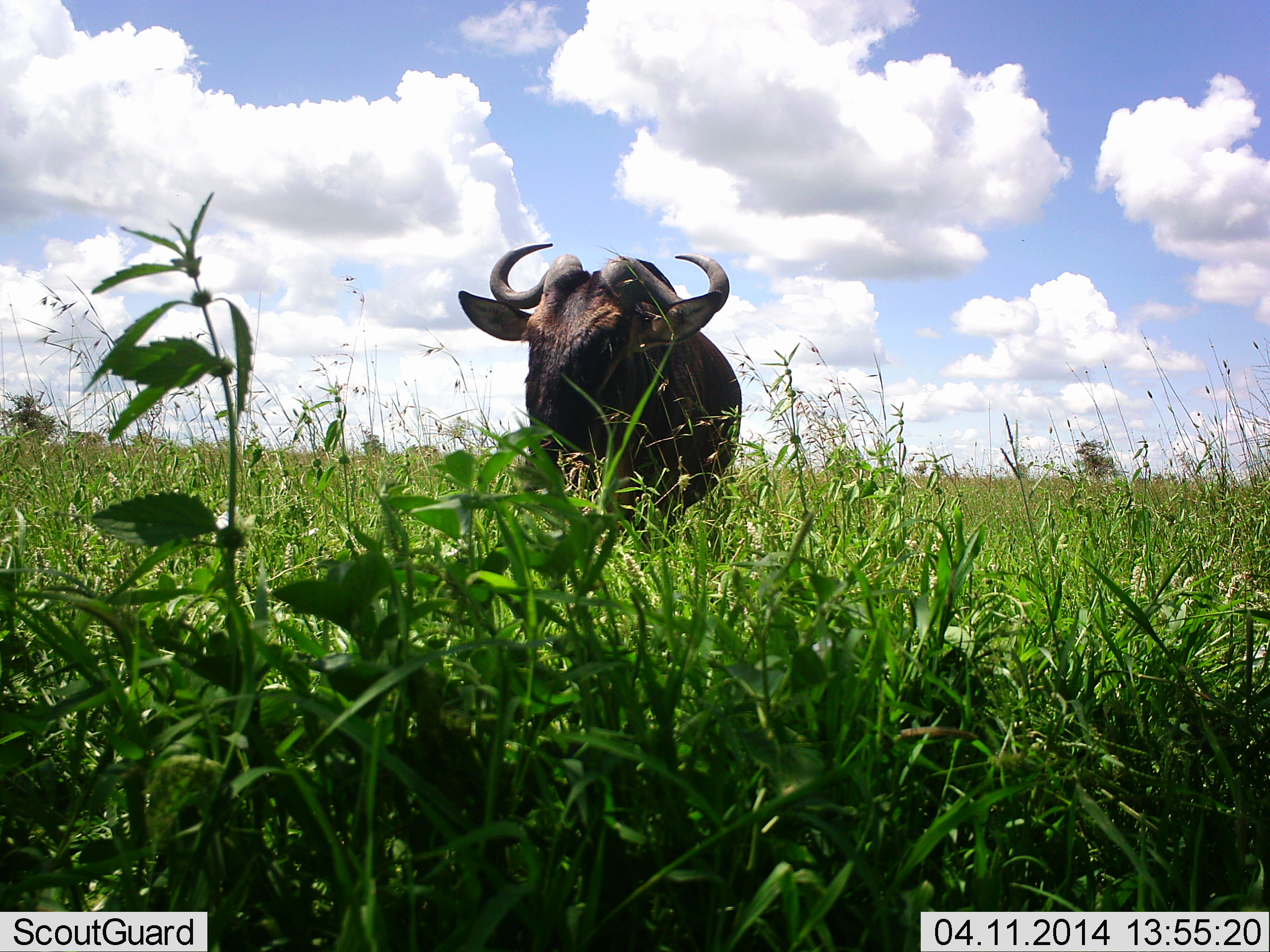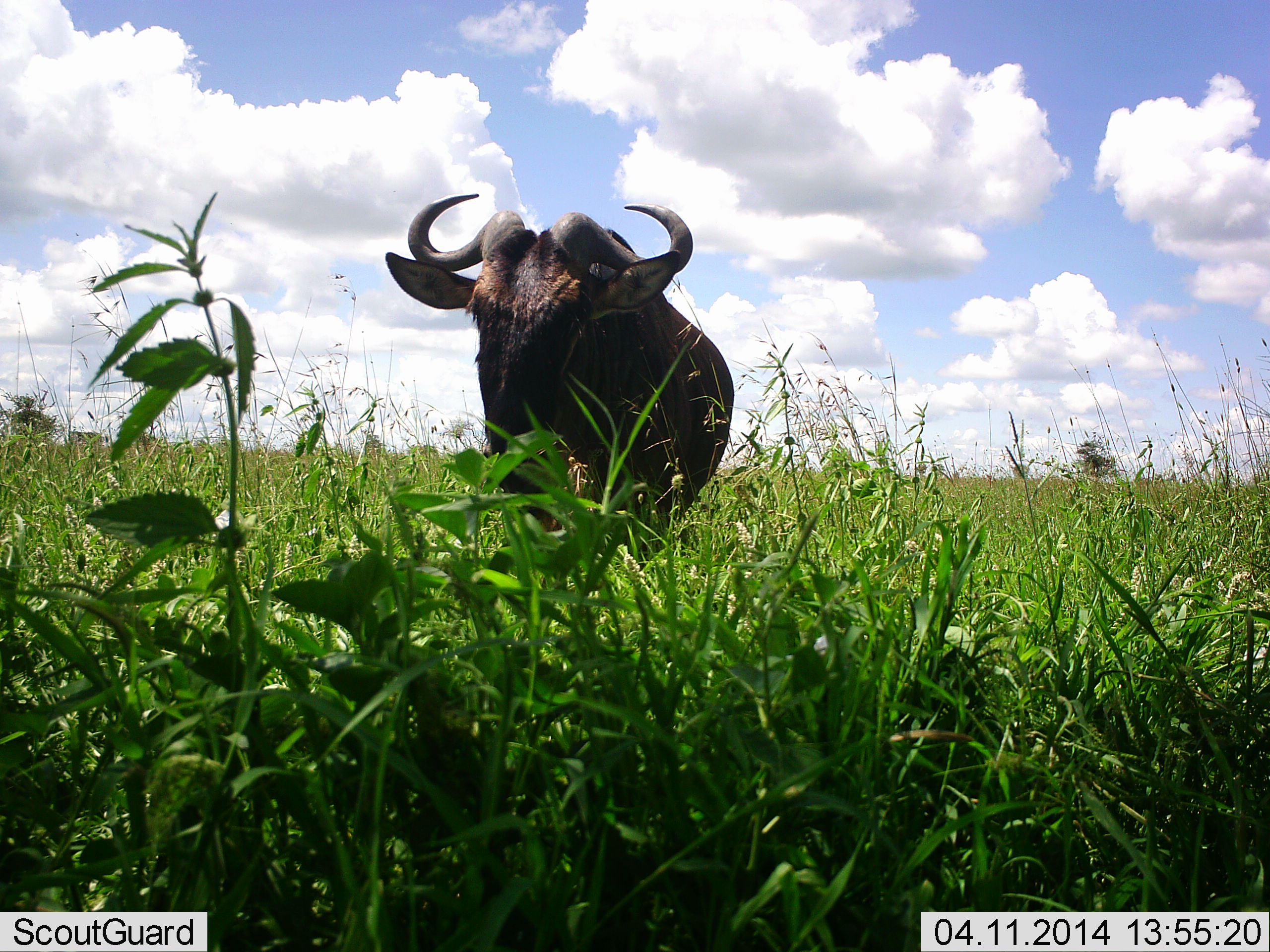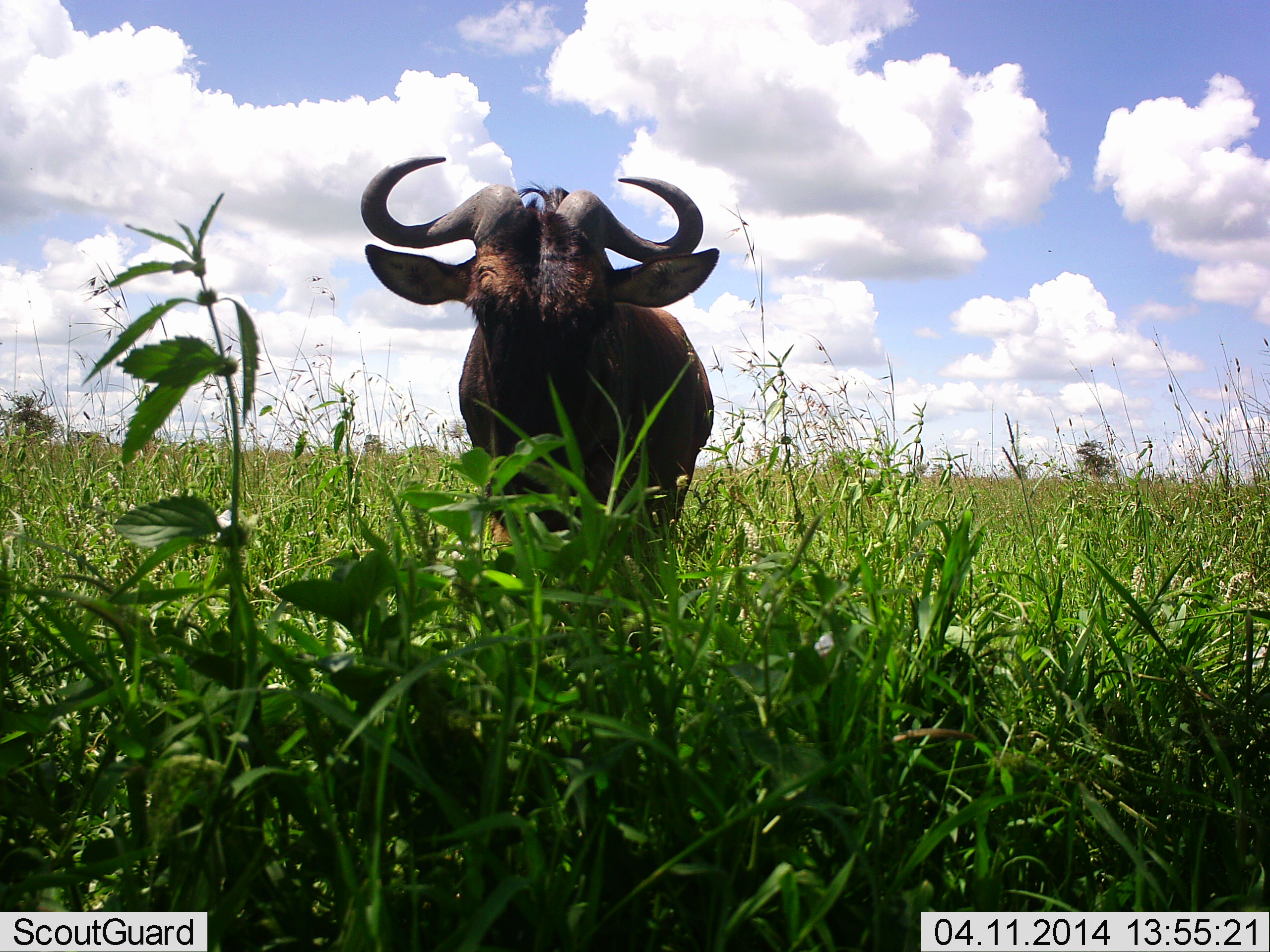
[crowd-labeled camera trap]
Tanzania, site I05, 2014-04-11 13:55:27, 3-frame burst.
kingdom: Animalia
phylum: Chordata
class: Mammalia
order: Artiodactyla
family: Bovidae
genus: Connochaetes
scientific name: Connochaetes taurinus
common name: blue wildebeest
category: wildebeest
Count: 1.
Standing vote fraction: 10%.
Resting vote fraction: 0%.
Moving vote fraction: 90%.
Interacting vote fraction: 0%.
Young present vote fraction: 0%.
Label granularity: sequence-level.